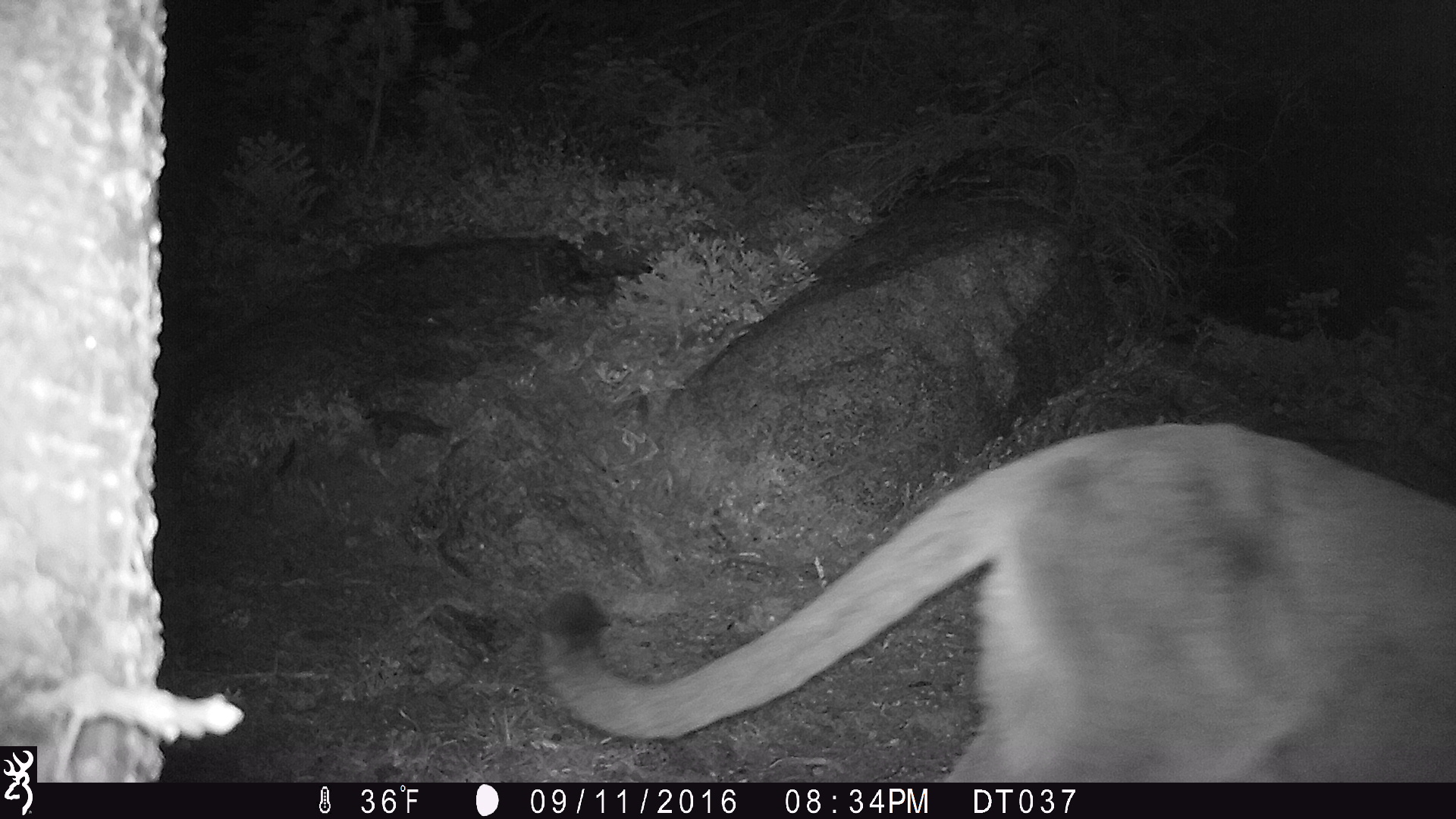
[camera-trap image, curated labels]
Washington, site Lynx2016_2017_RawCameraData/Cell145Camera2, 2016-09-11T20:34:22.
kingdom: Animalia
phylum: Chordata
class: Mammalia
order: Carnivora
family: Felidae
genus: Puma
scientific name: Puma concolor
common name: mountain lion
Puma concolor (mountain lion). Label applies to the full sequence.